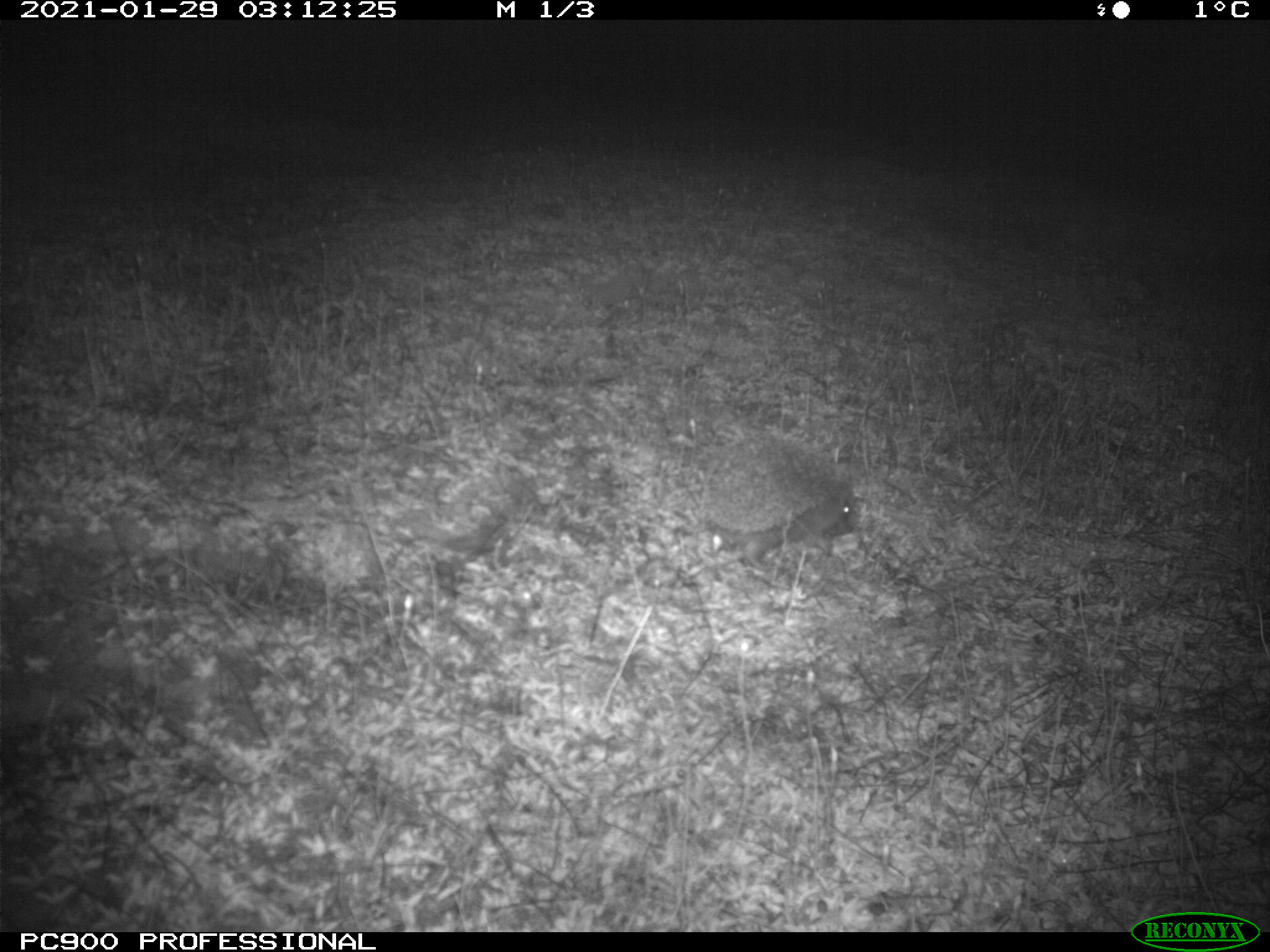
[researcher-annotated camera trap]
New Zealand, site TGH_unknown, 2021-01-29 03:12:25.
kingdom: Animalia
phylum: Chordata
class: Mammalia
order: Eulipotyphla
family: Erinaceidae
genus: Erinaceus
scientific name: Erinaceus europaeus europaeus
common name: european hedgehog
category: hedgehog